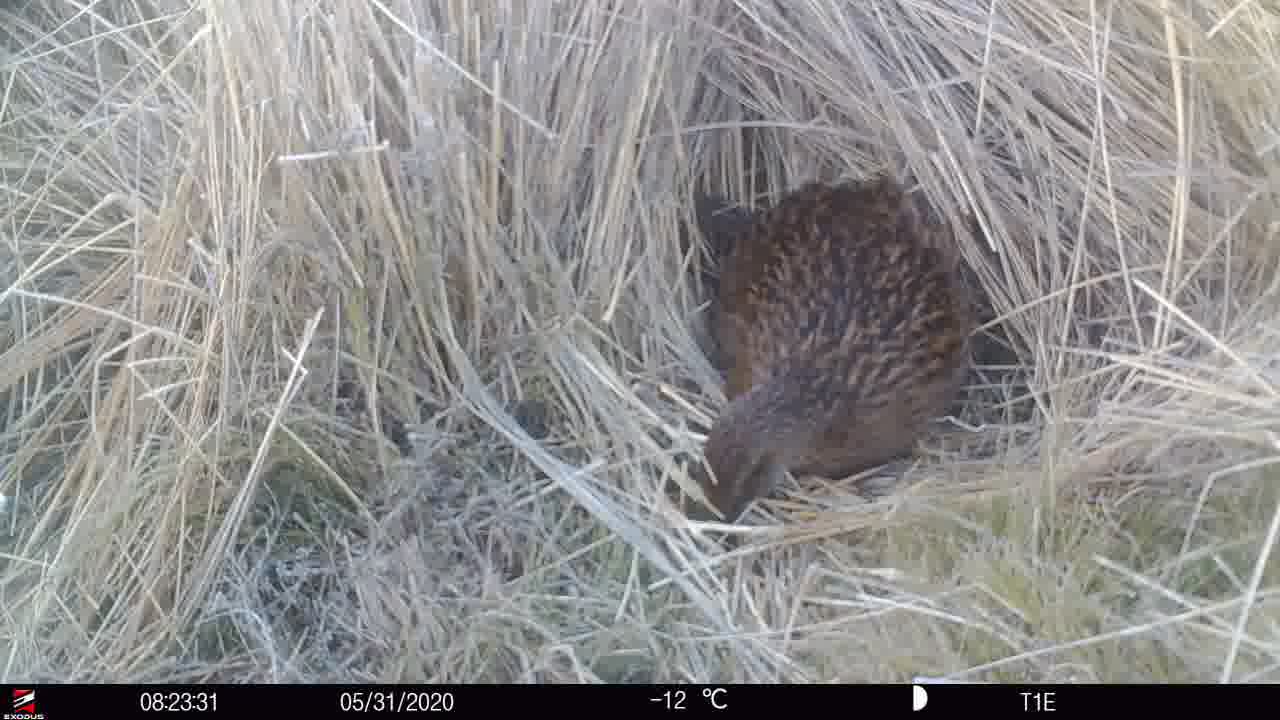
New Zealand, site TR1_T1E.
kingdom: Animalia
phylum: Chordata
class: Aves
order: Gruiformes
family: Rallidae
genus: Gallirallus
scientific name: Gallirallus australis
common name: weka